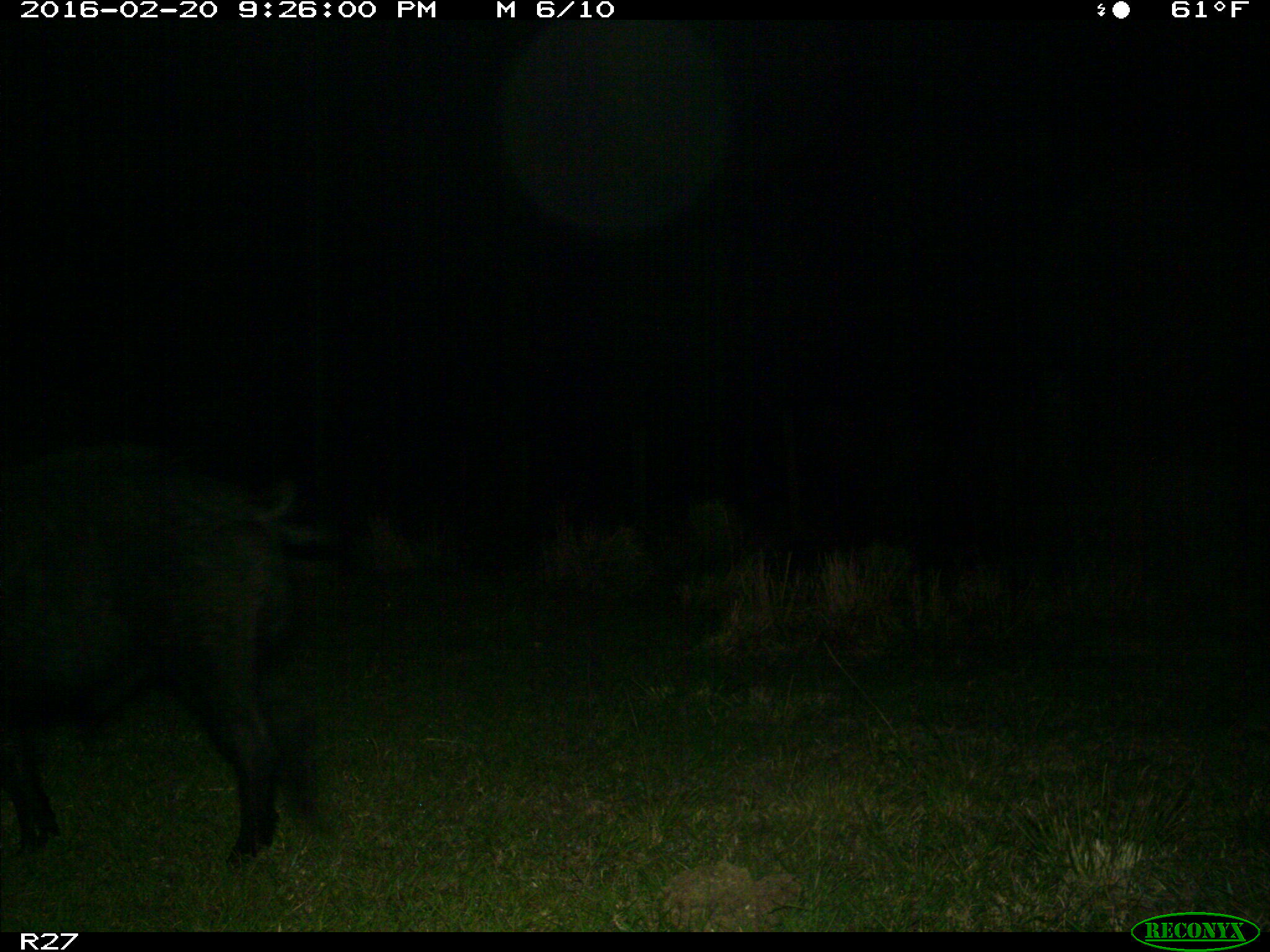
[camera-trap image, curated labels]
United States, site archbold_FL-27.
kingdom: Animalia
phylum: Chordata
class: Mammalia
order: Artiodactyla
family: Suidae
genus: Sus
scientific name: Sus scrofa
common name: wild boar